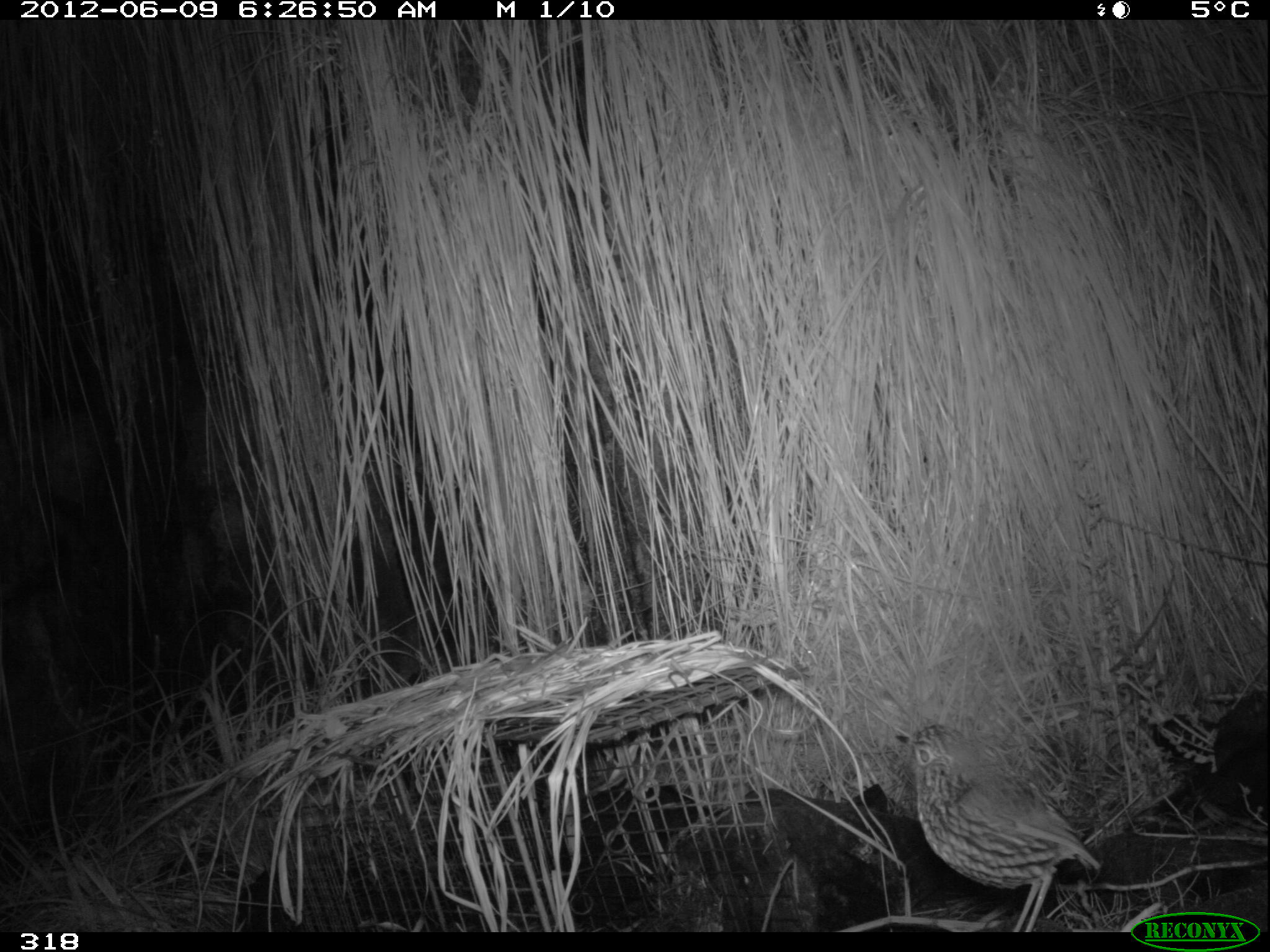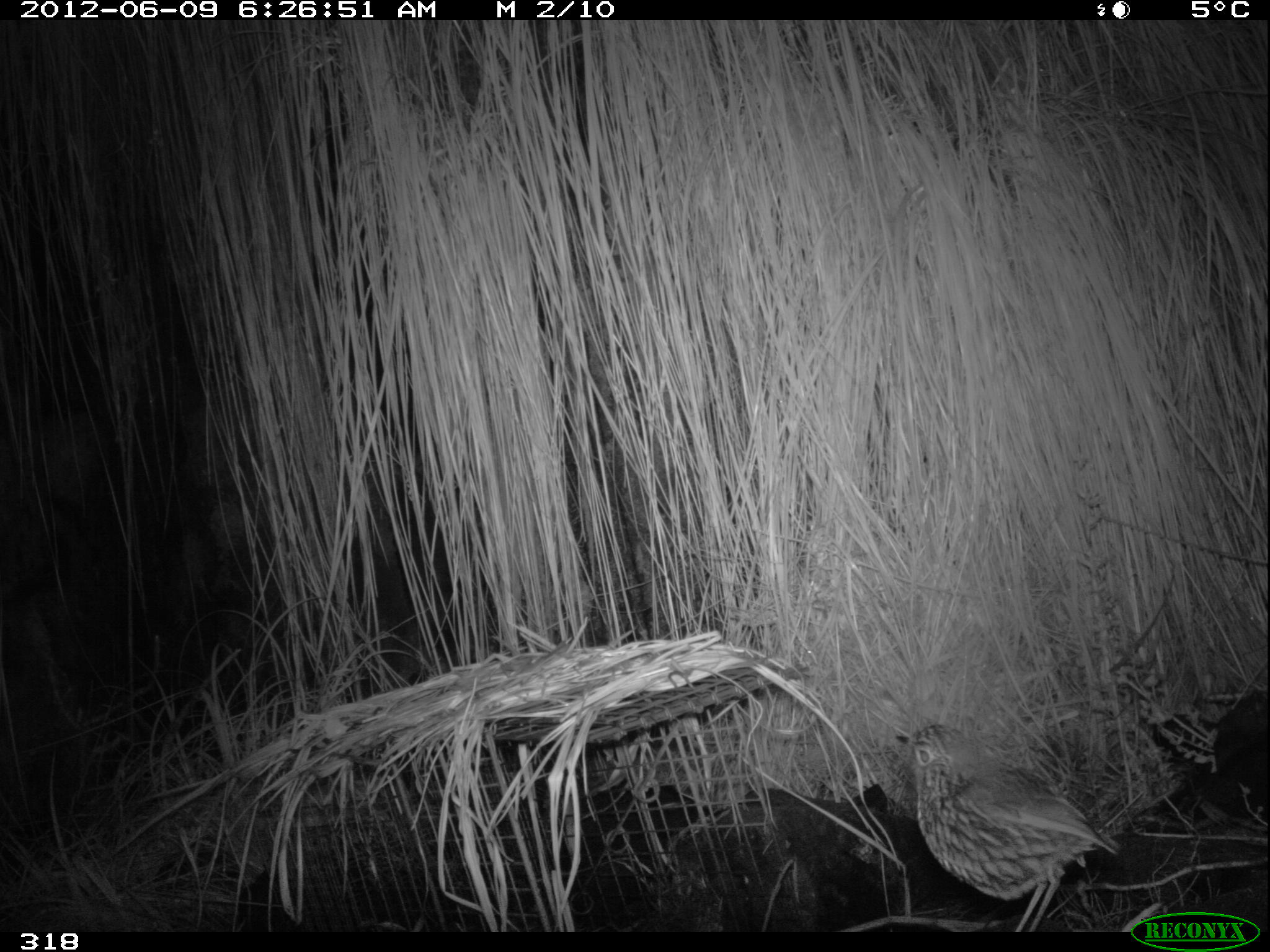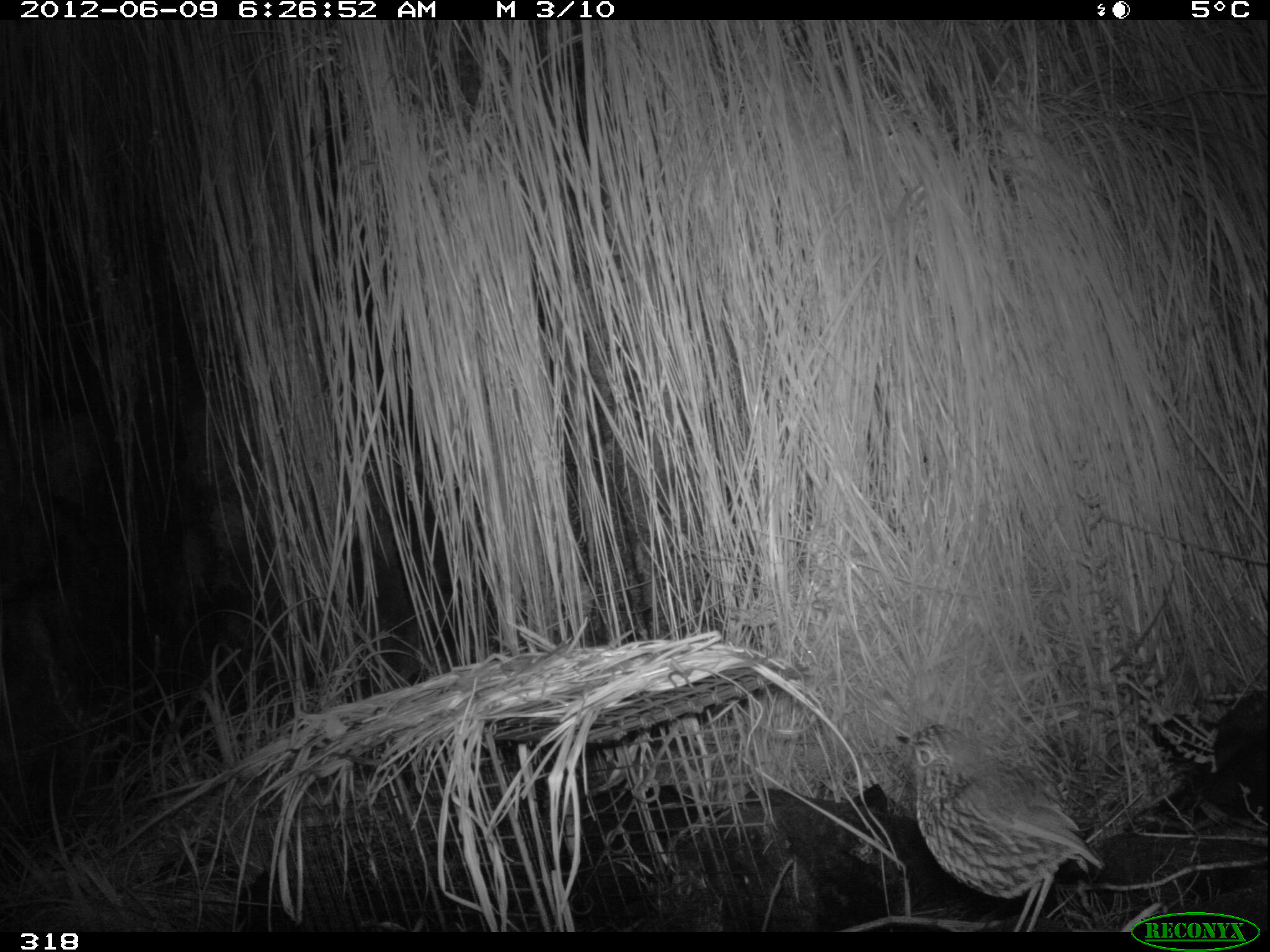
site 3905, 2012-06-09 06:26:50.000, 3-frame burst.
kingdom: Animalia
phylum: Chordata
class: Aves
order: Passeriformes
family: Grallariidae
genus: Grallaria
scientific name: Grallaria andicolus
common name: stripe-headed antpitta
Grallaria andicolus (stripe-headed antpitta).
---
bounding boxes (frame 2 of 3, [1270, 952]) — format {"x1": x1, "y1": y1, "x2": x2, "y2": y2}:
grallaria andicolus: {"x1": 892, "y1": 719, "x2": 1120, "y2": 932}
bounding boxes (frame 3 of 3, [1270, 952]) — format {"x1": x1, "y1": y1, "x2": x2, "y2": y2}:
grallaria andicolus: {"x1": 892, "y1": 721, "x2": 1108, "y2": 932}